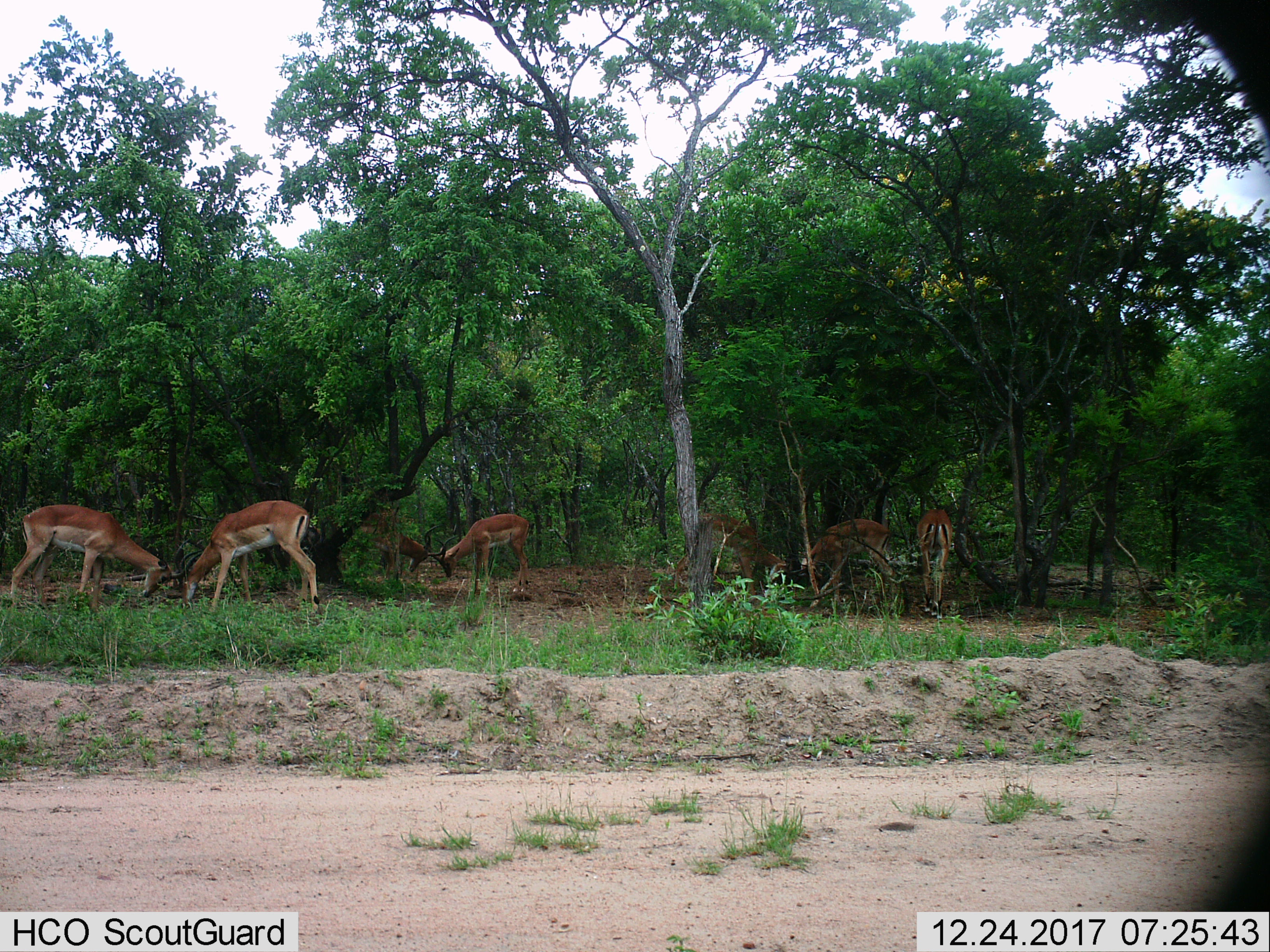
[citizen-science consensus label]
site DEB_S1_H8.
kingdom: Animalia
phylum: Chordata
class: Mammalia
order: Artiodactyla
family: Bovidae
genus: Aepyceros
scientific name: Aepyceros melampus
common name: impala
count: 7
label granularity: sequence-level